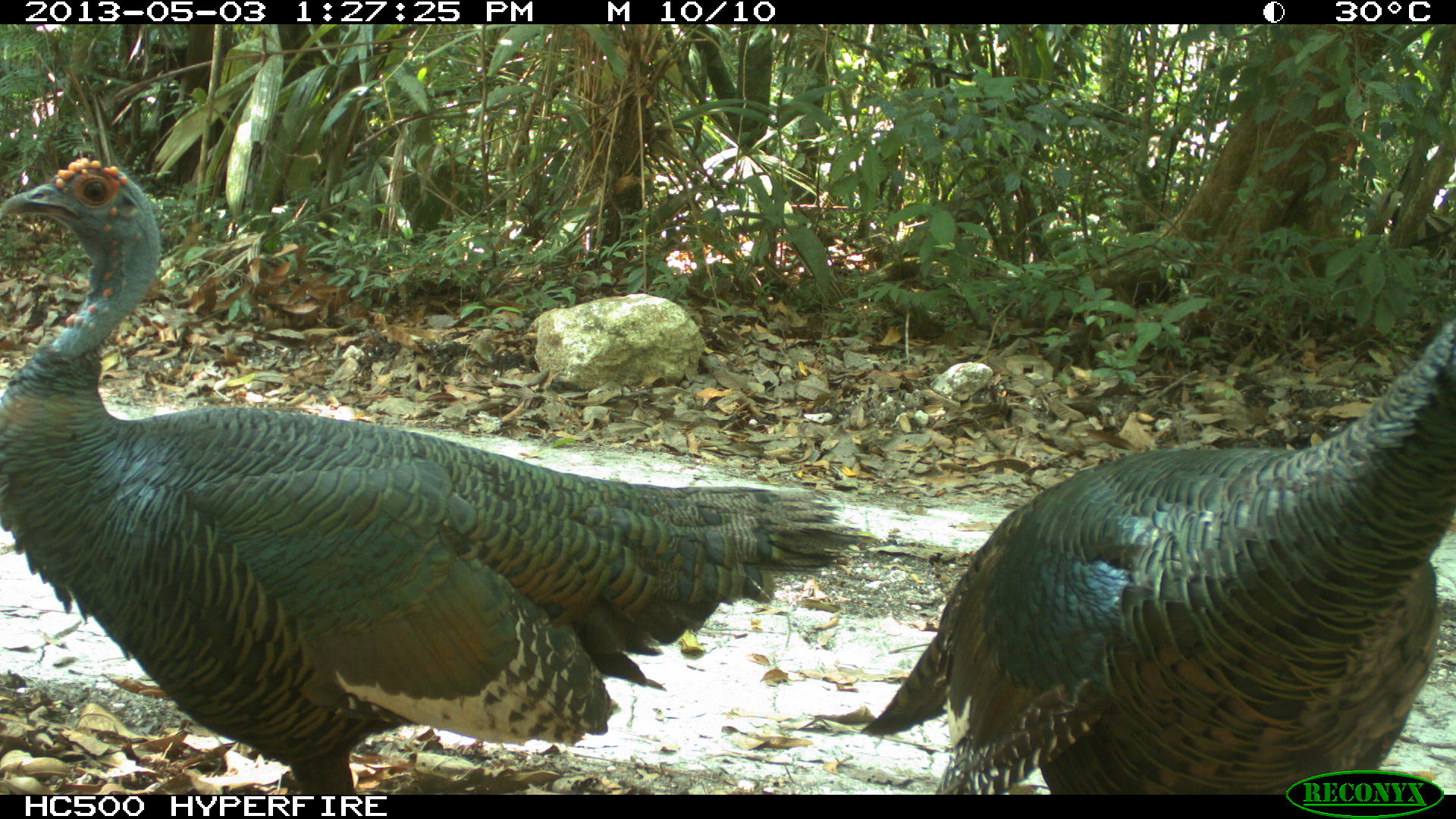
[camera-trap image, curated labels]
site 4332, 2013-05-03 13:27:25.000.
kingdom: Animalia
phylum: Chordata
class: Aves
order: Galliformes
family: Phasianidae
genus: Meleagris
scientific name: Meleagris ocellata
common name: ocellated turkey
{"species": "Meleagris ocellata (ocellated turkey)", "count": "2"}